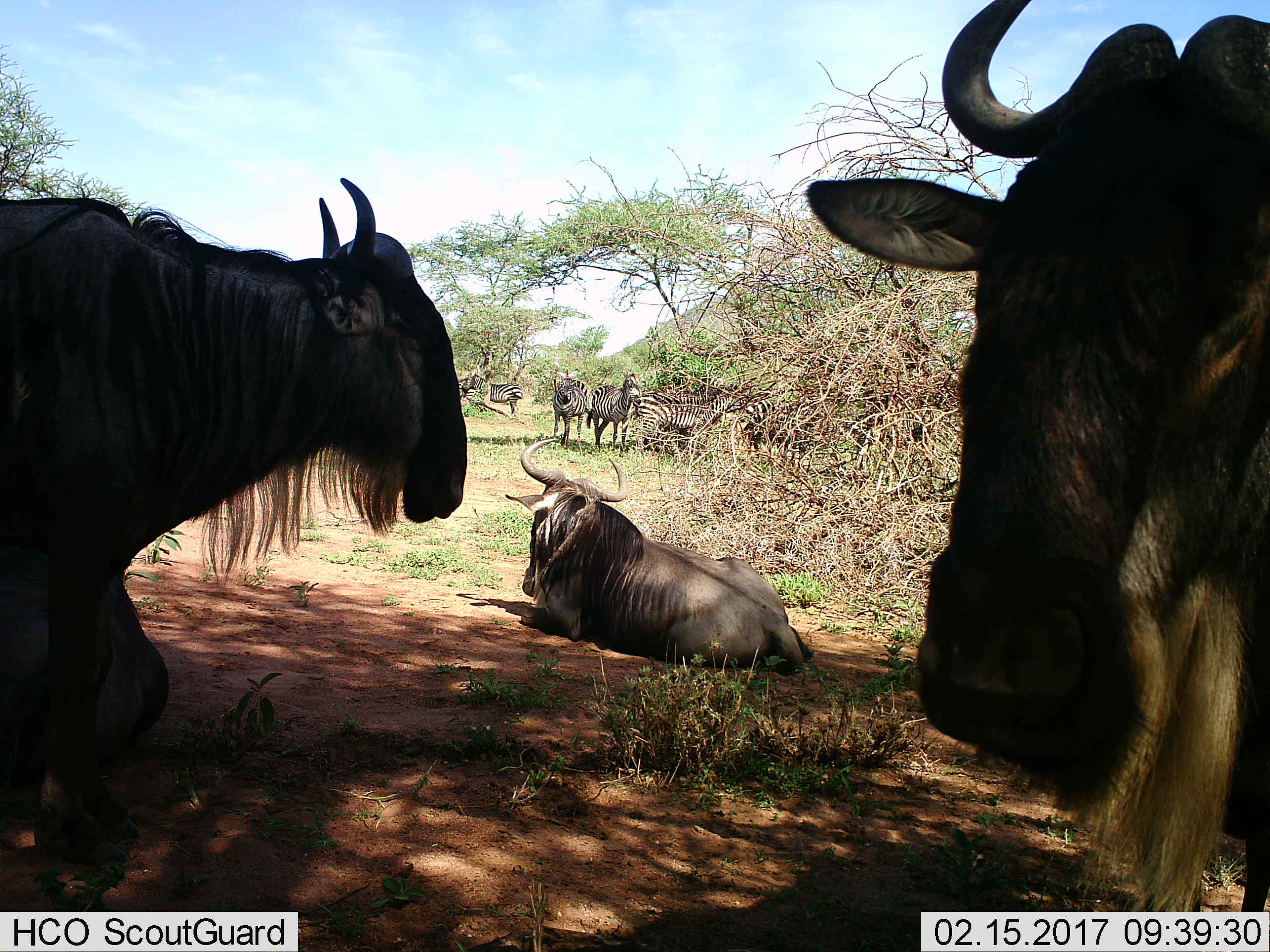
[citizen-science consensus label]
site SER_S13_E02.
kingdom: Animalia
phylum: Chordata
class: Mammalia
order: Artiodactyla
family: Bovidae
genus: Connochaetes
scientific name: Connochaetes taurinus taurinus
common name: blue wildebeest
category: wildebeestblue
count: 3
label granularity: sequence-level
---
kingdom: Animalia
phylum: Chordata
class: Mammalia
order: Perissodactyla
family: Equidae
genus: Equus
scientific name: Equus quagga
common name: plains zebra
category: zebraplains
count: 7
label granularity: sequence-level